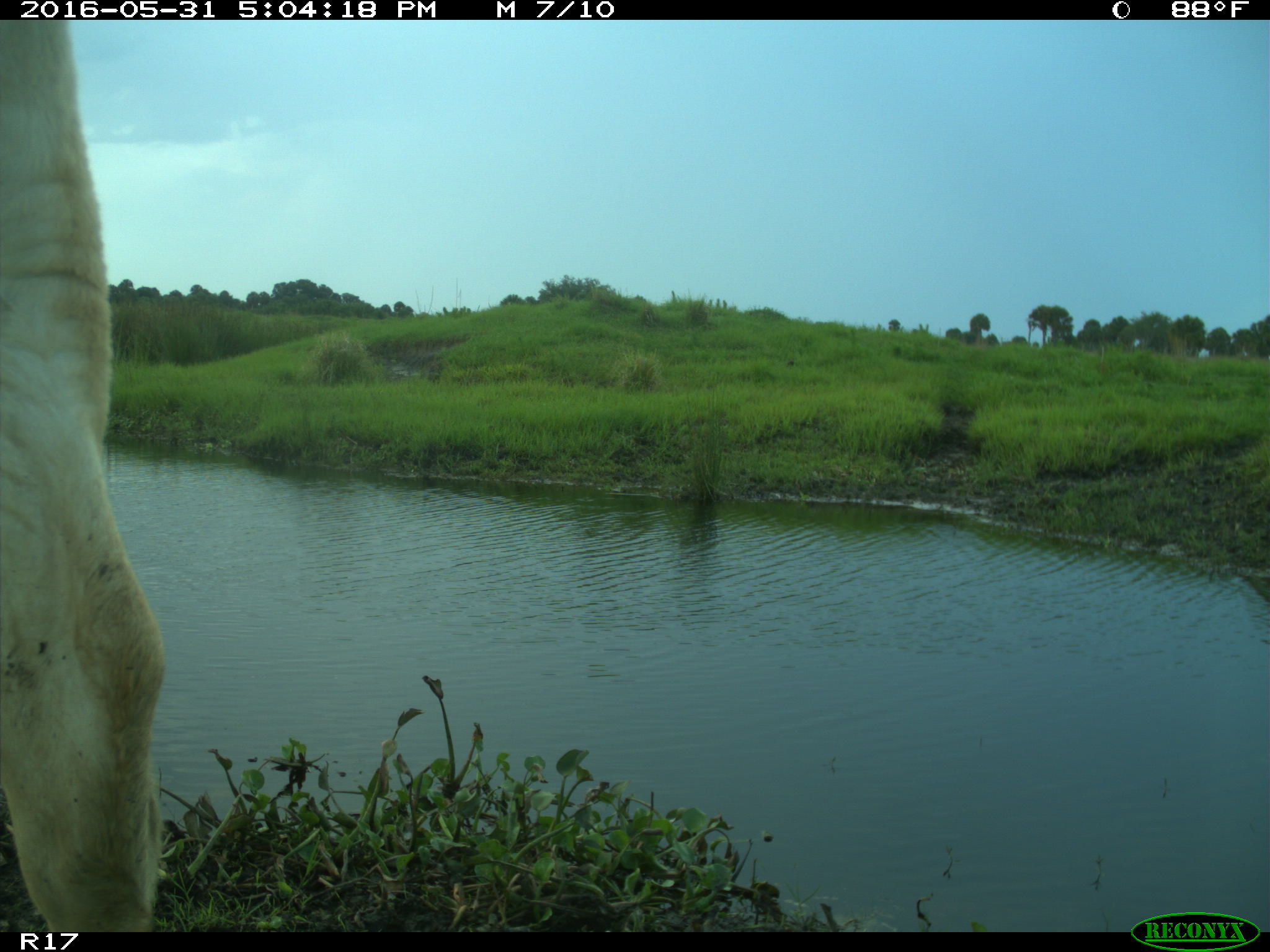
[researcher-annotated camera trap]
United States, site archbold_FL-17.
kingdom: Animalia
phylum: Chordata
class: Mammalia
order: Artiodactyla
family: Bovidae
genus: Bos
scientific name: Bos taurus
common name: domestic cow